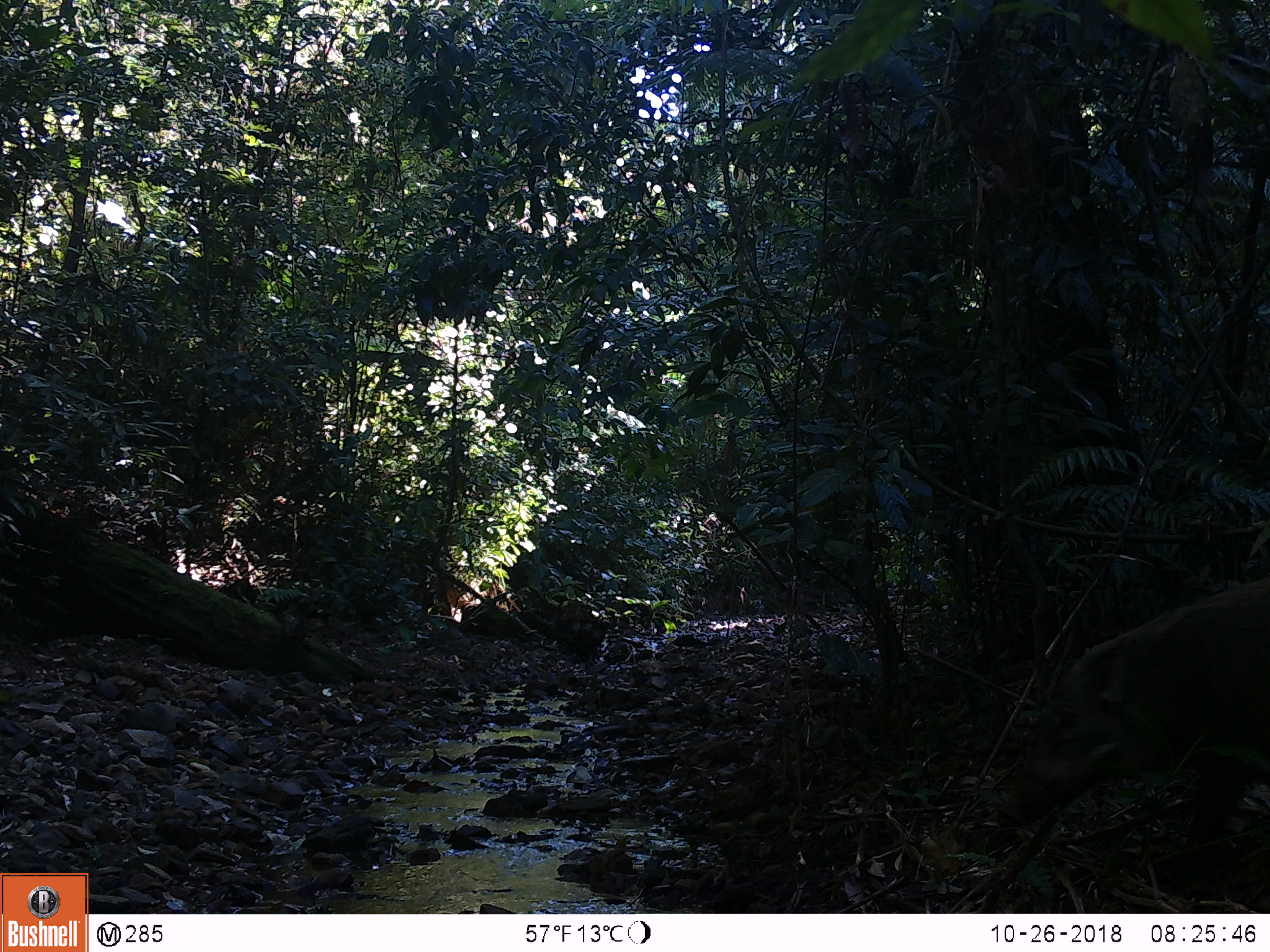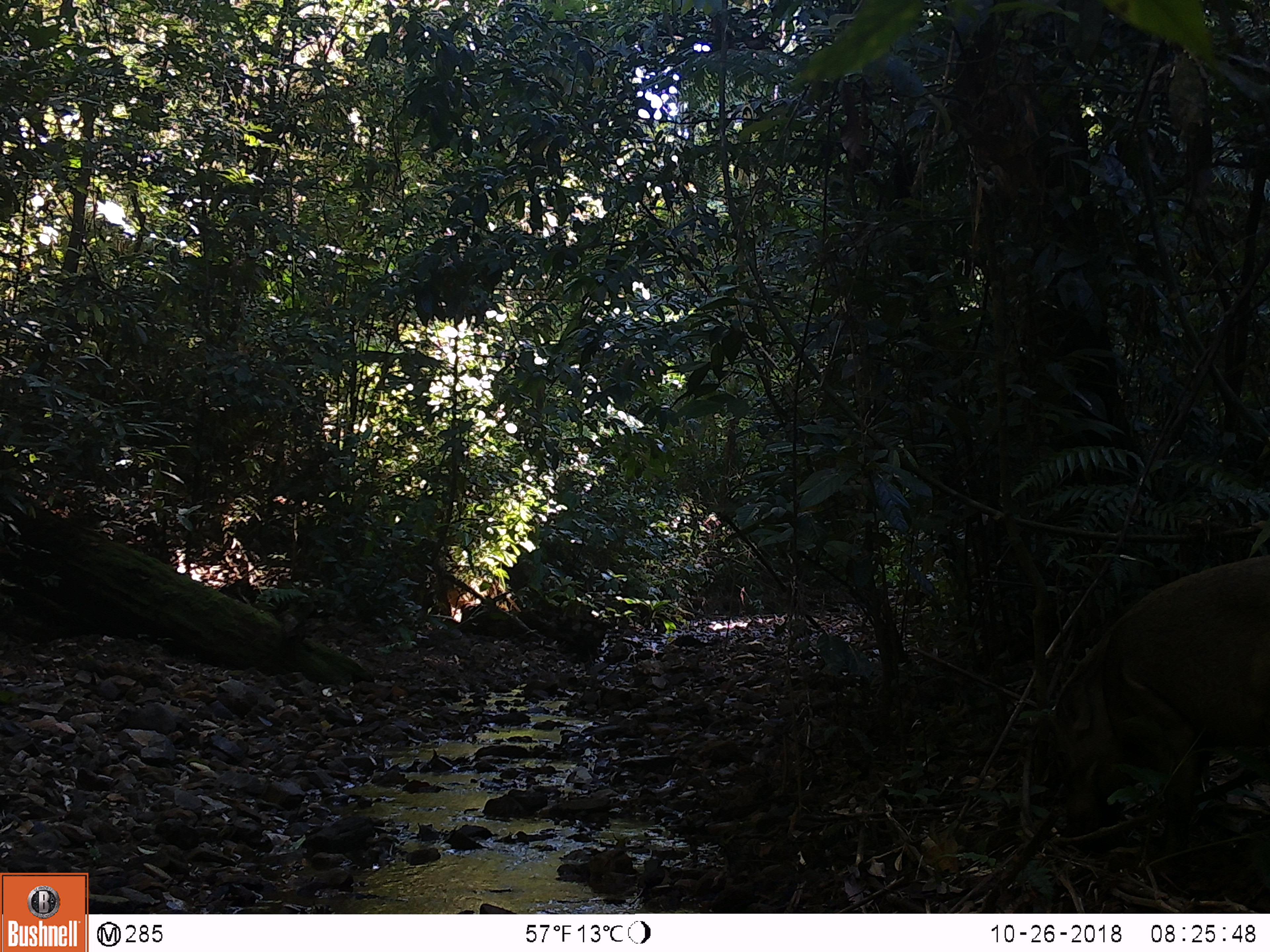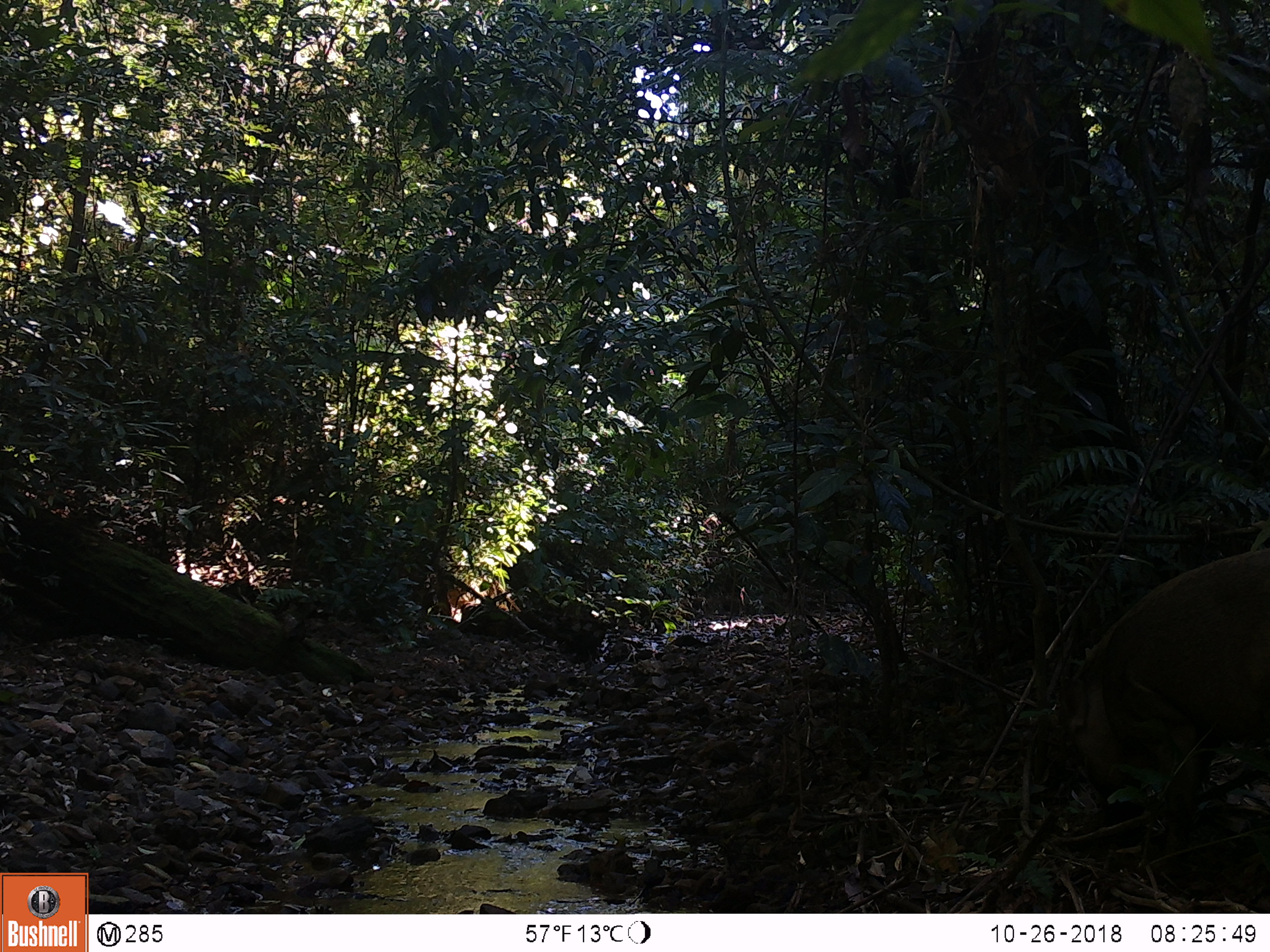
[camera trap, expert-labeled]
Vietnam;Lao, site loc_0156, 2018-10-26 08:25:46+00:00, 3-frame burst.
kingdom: Animalia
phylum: Chordata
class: Mammalia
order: Artiodactyla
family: Suidae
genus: Sus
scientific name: Sus scrofa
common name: eurasian wild pig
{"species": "eurasian wild pig (Sus scrofa)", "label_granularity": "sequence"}